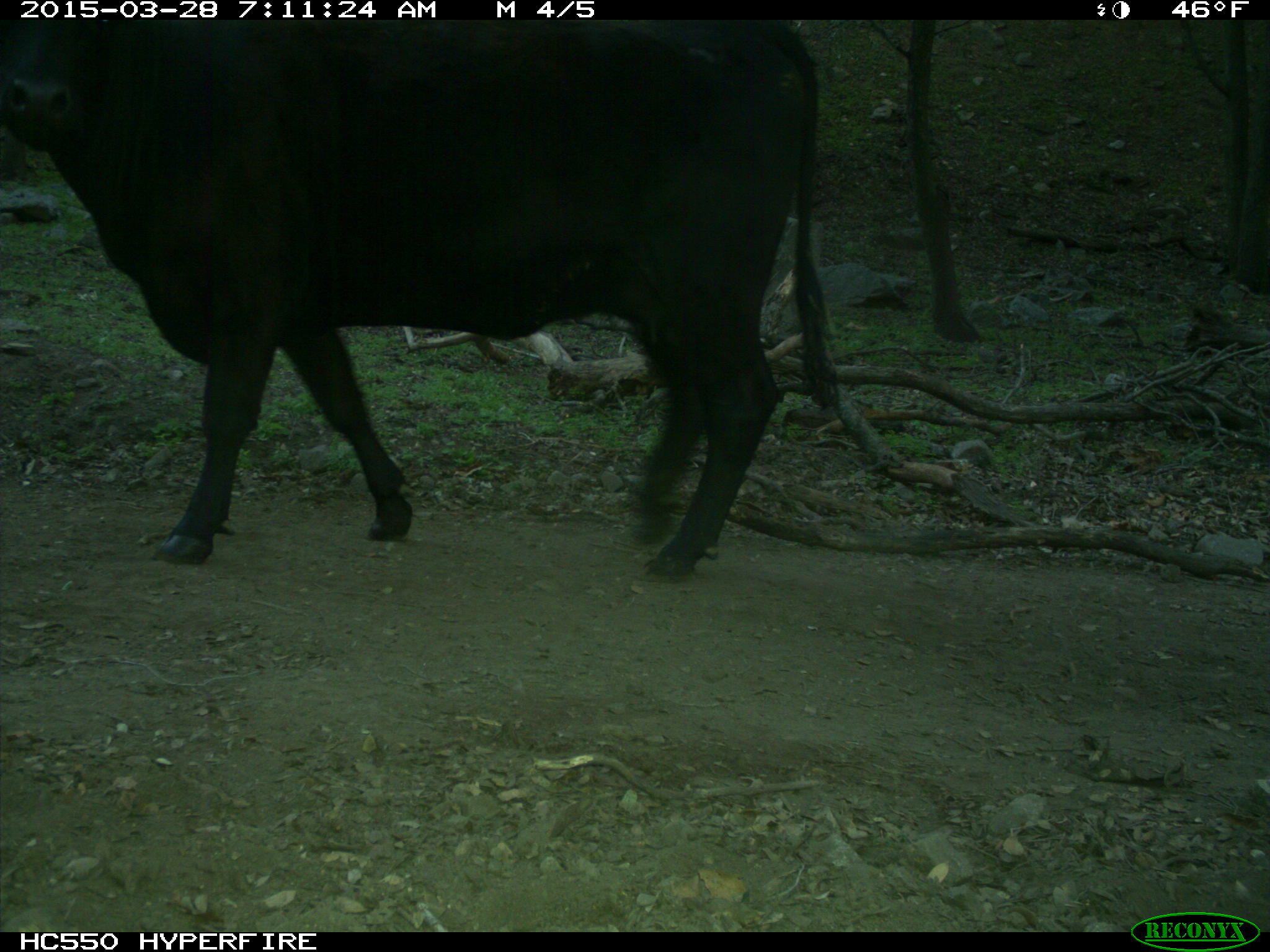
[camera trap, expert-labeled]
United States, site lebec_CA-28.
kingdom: Animalia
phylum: Chordata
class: Mammalia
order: Artiodactyla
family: Bovidae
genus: Bos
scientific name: Bos taurus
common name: domestic cow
Bos taurus (domestic cow).